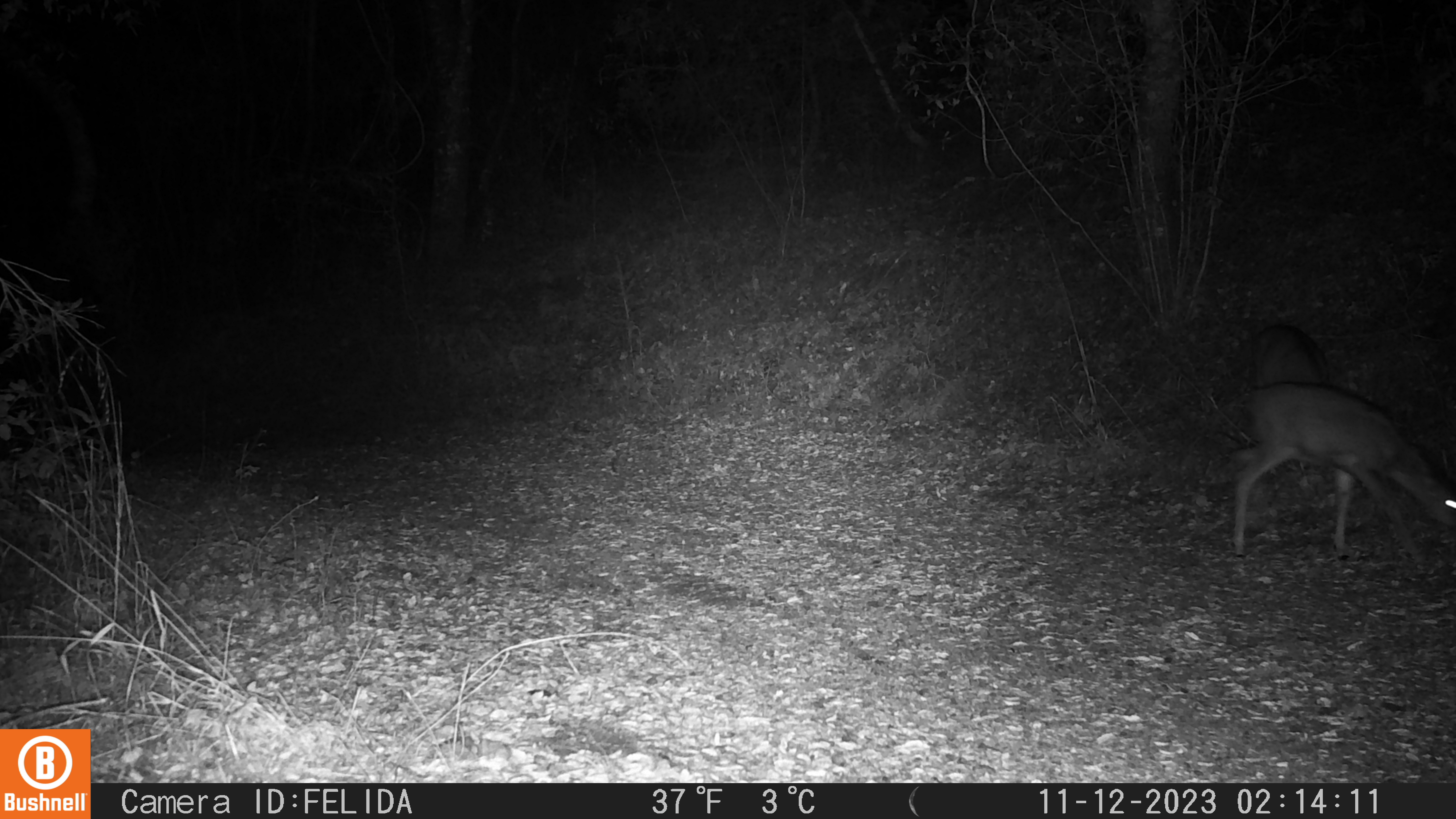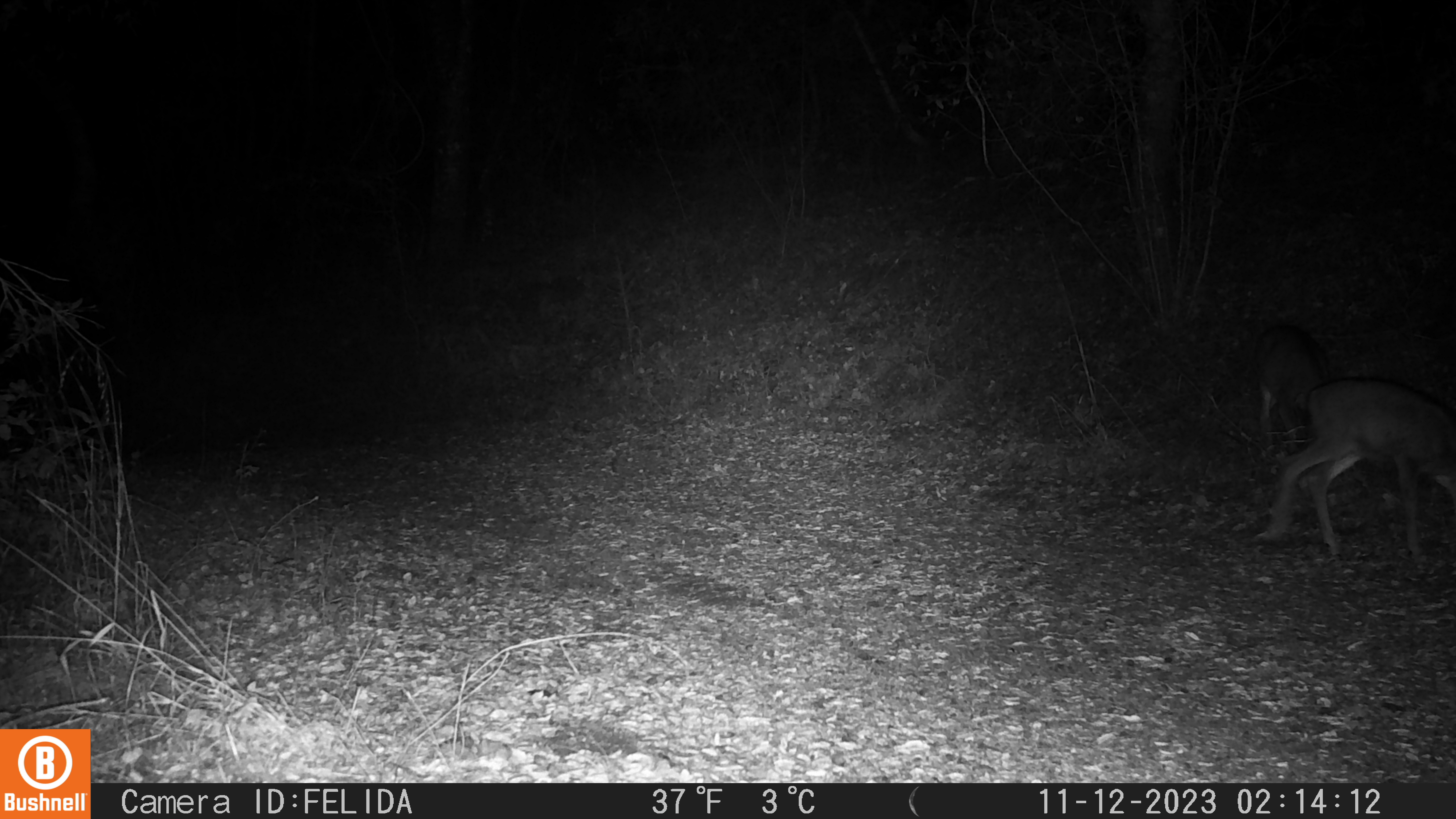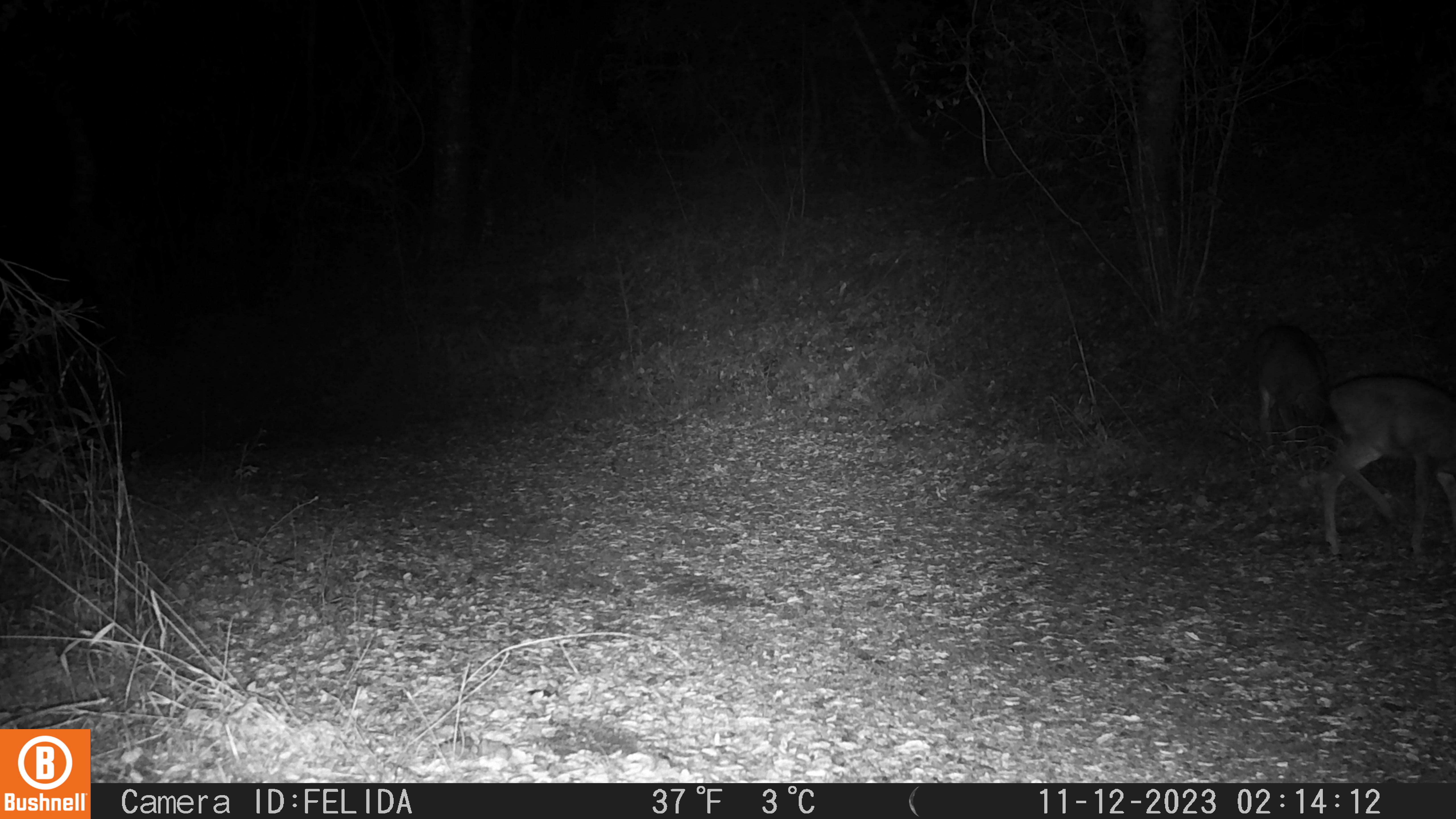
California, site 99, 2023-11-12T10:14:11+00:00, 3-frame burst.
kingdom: Animalia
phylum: Chordata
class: Mammalia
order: Artiodactyla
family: Cervidae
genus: Odocoileus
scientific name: Odocoileus hemionus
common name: mule deer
Mule deer (Odocoileus hemionus).